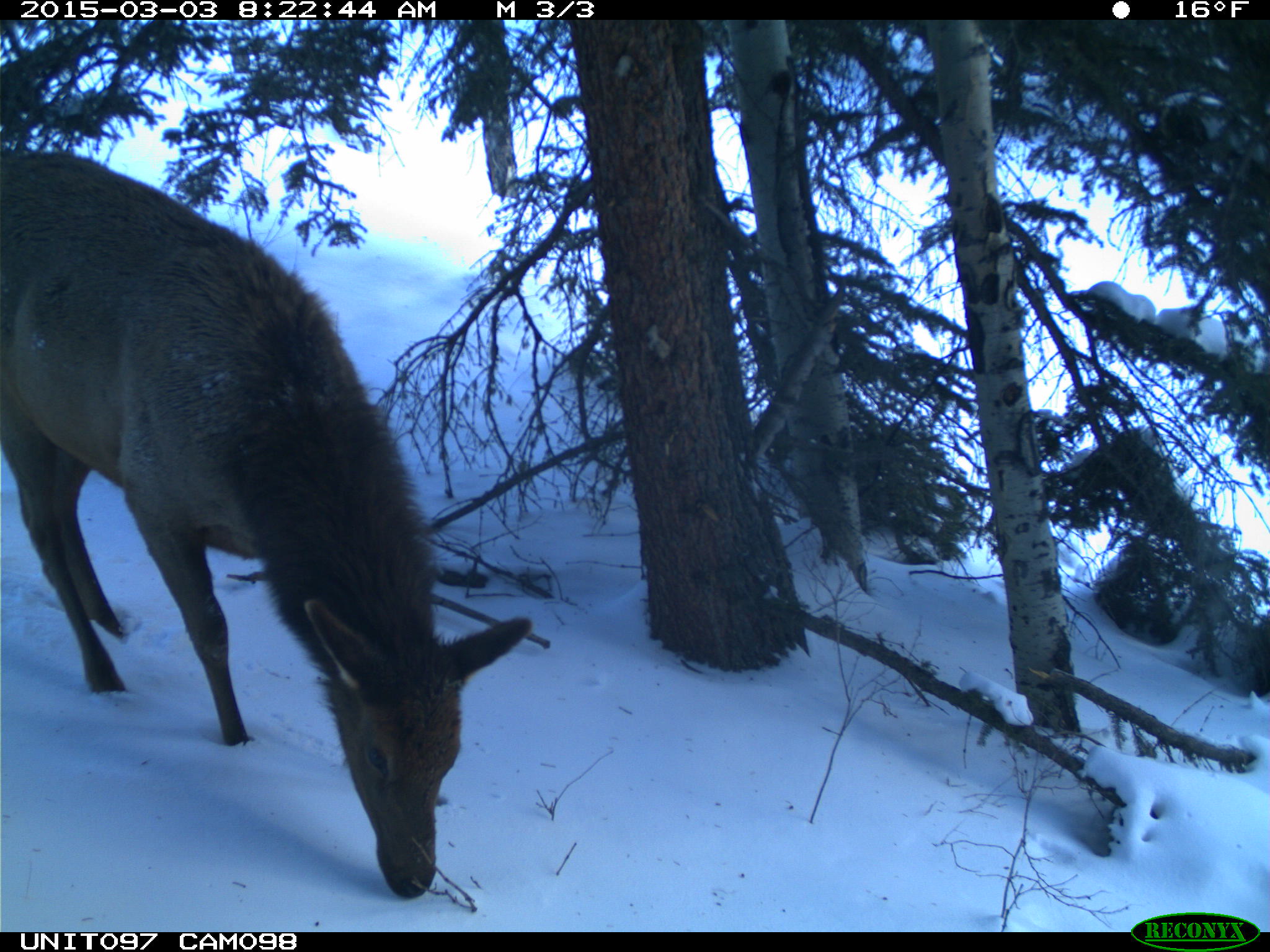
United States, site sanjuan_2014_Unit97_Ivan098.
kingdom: Animalia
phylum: Chordata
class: Mammalia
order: Artiodactyla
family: Cervidae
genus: Cervus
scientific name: Cervus elaphus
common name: red deer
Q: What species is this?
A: Cervus elaphus (red deer).